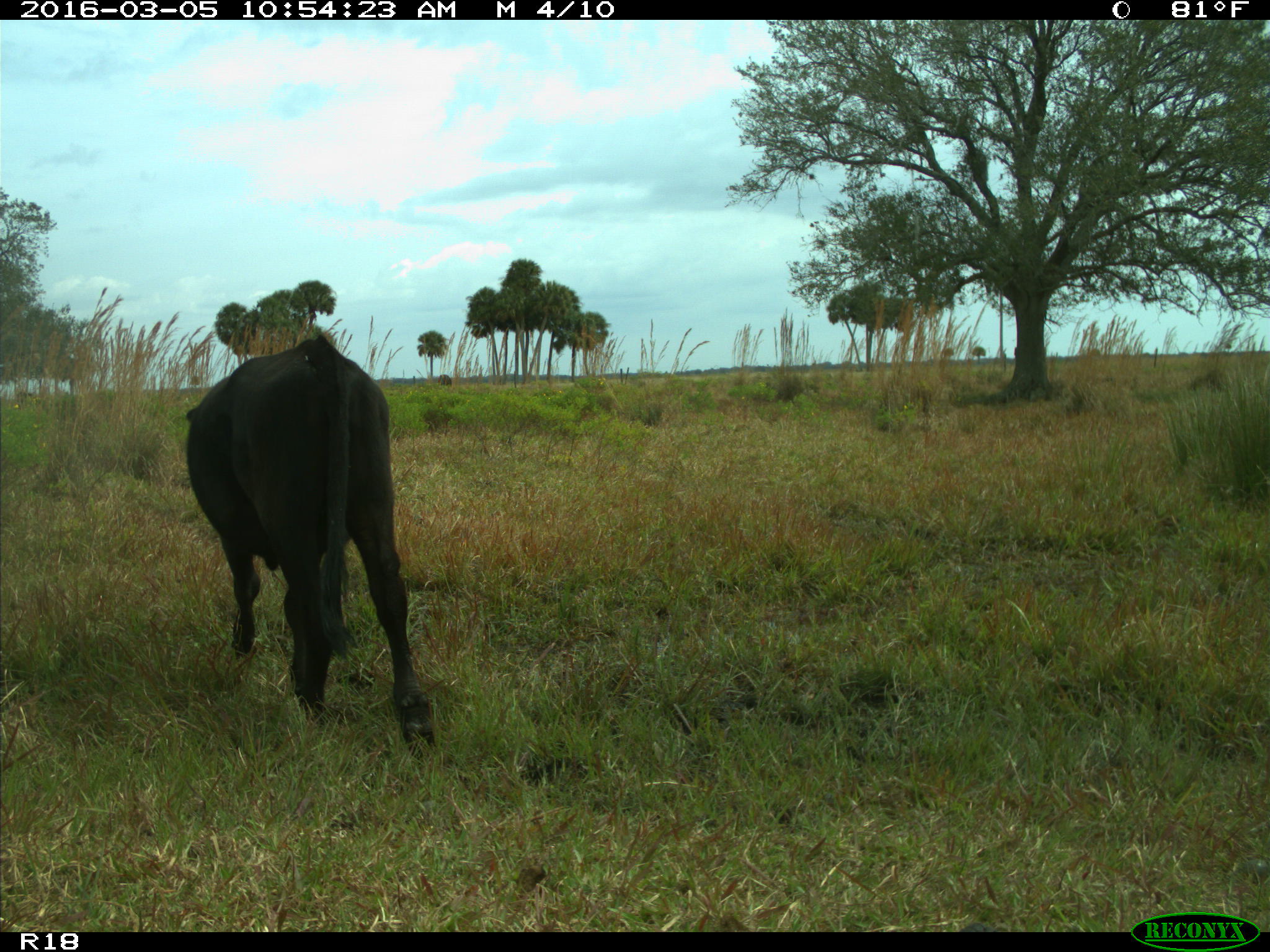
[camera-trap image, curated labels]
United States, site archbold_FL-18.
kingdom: Animalia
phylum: Chordata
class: Mammalia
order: Artiodactyla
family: Bovidae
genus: Bos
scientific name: Bos taurus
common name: domestic cow